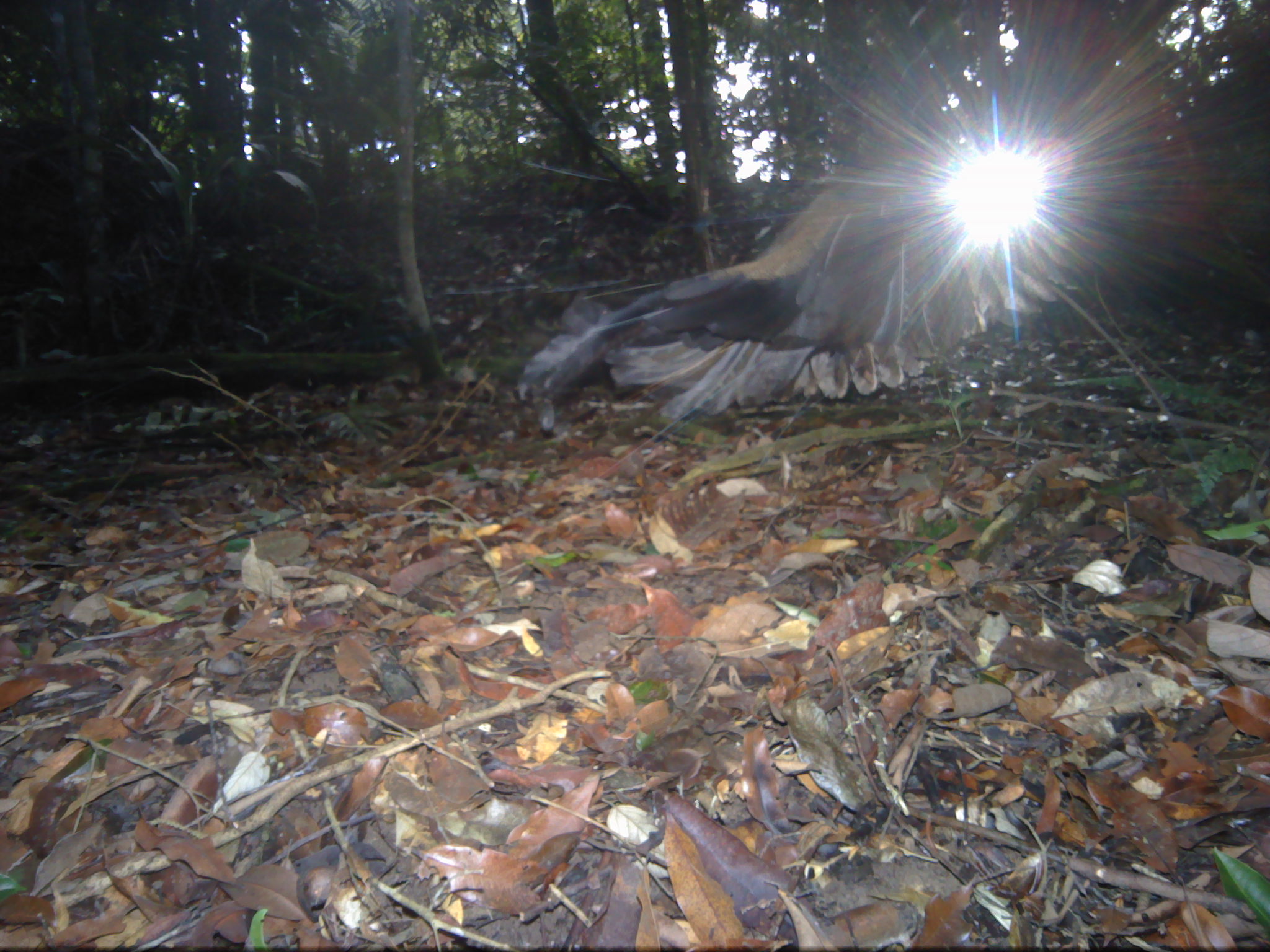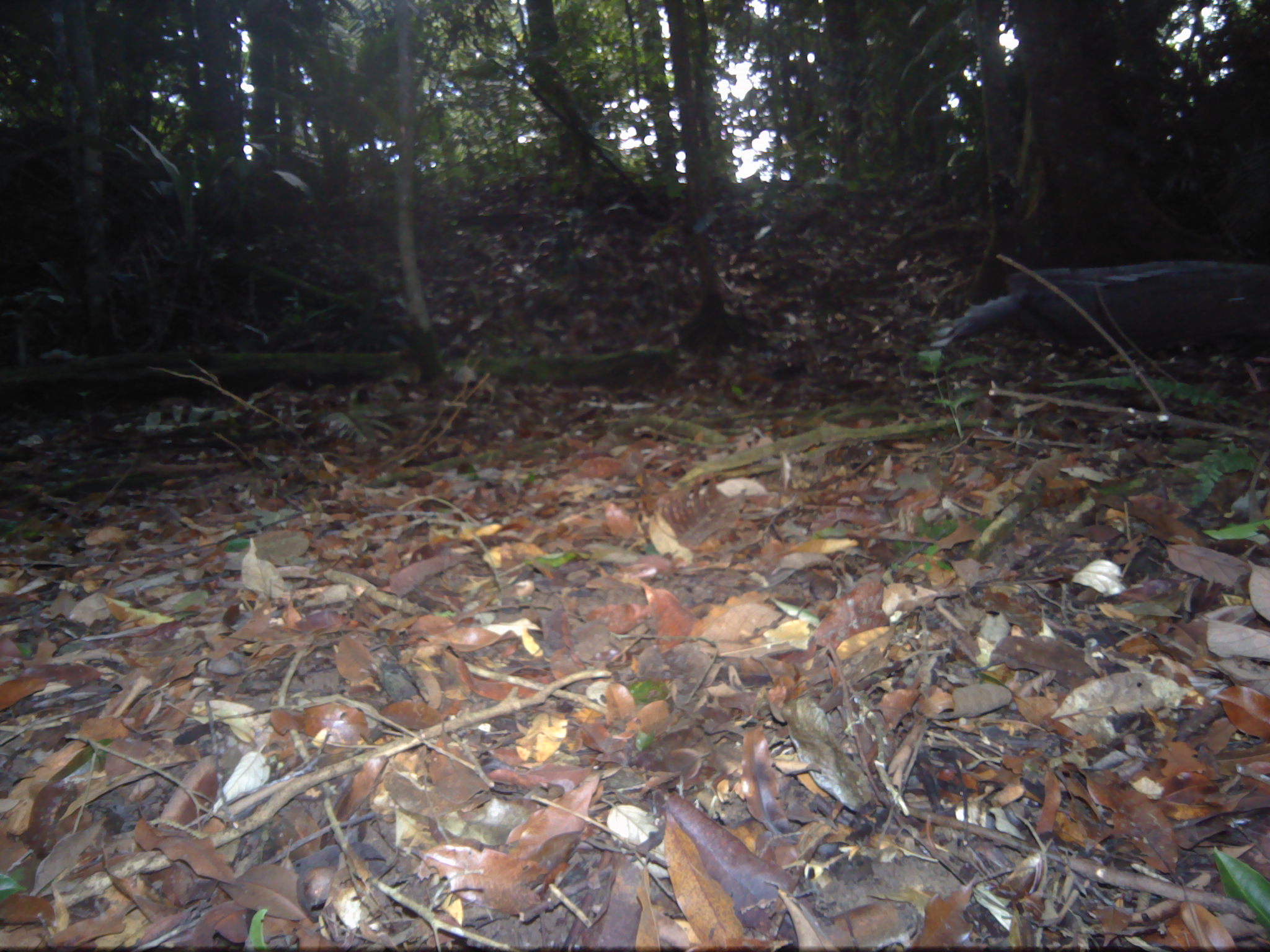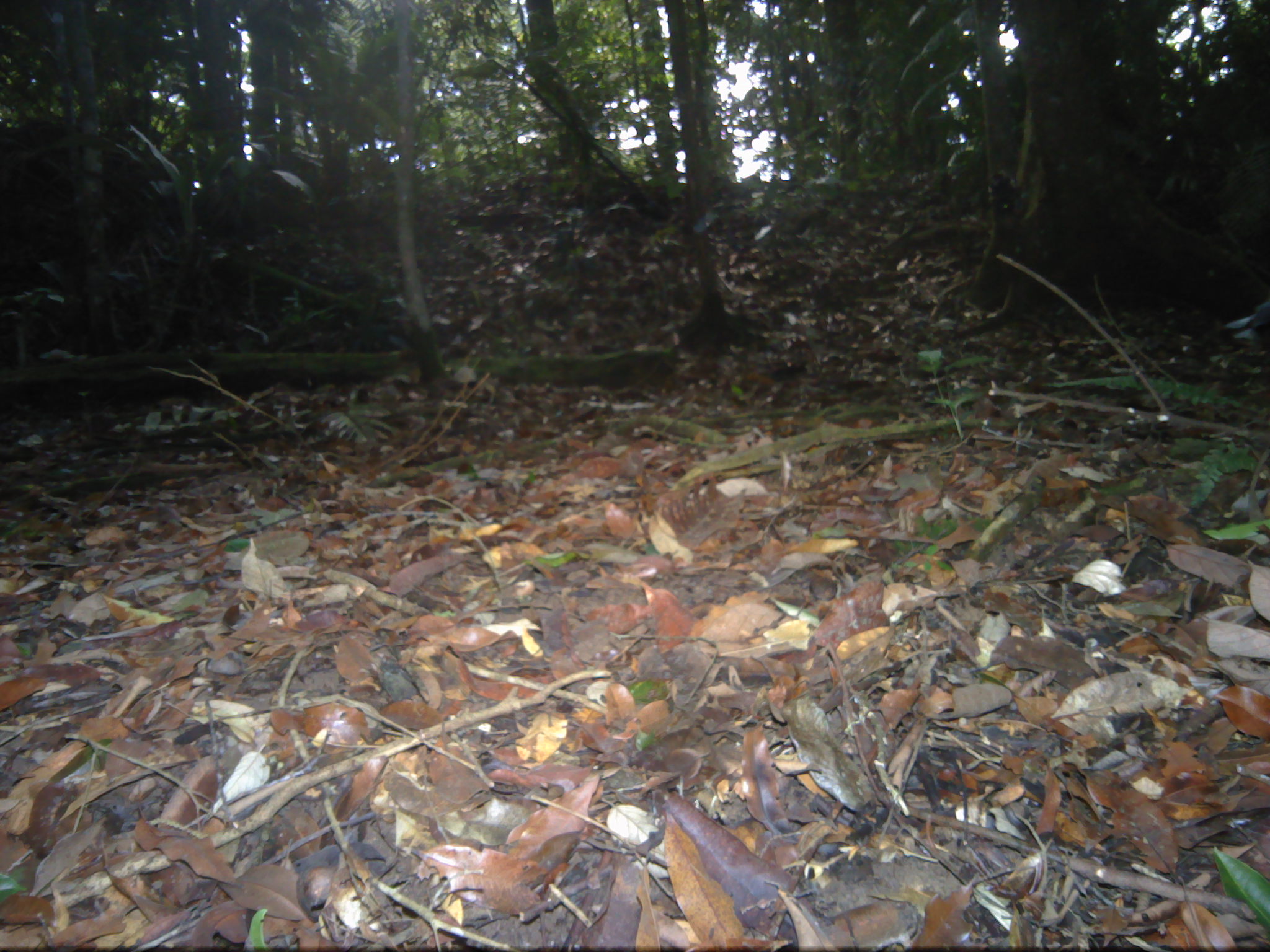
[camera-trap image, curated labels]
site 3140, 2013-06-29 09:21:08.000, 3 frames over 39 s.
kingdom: Animalia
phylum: Chordata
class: Aves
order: Galliformes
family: Phasianidae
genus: Argusianus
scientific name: Argusianus argus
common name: great argus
Argusianus argus (great argus), count 1.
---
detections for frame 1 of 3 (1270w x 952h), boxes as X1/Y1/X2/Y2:
argusianus argus: 511/155/1073/431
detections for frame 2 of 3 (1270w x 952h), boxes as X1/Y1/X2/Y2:
argusianus argus: 931/259/1269/395